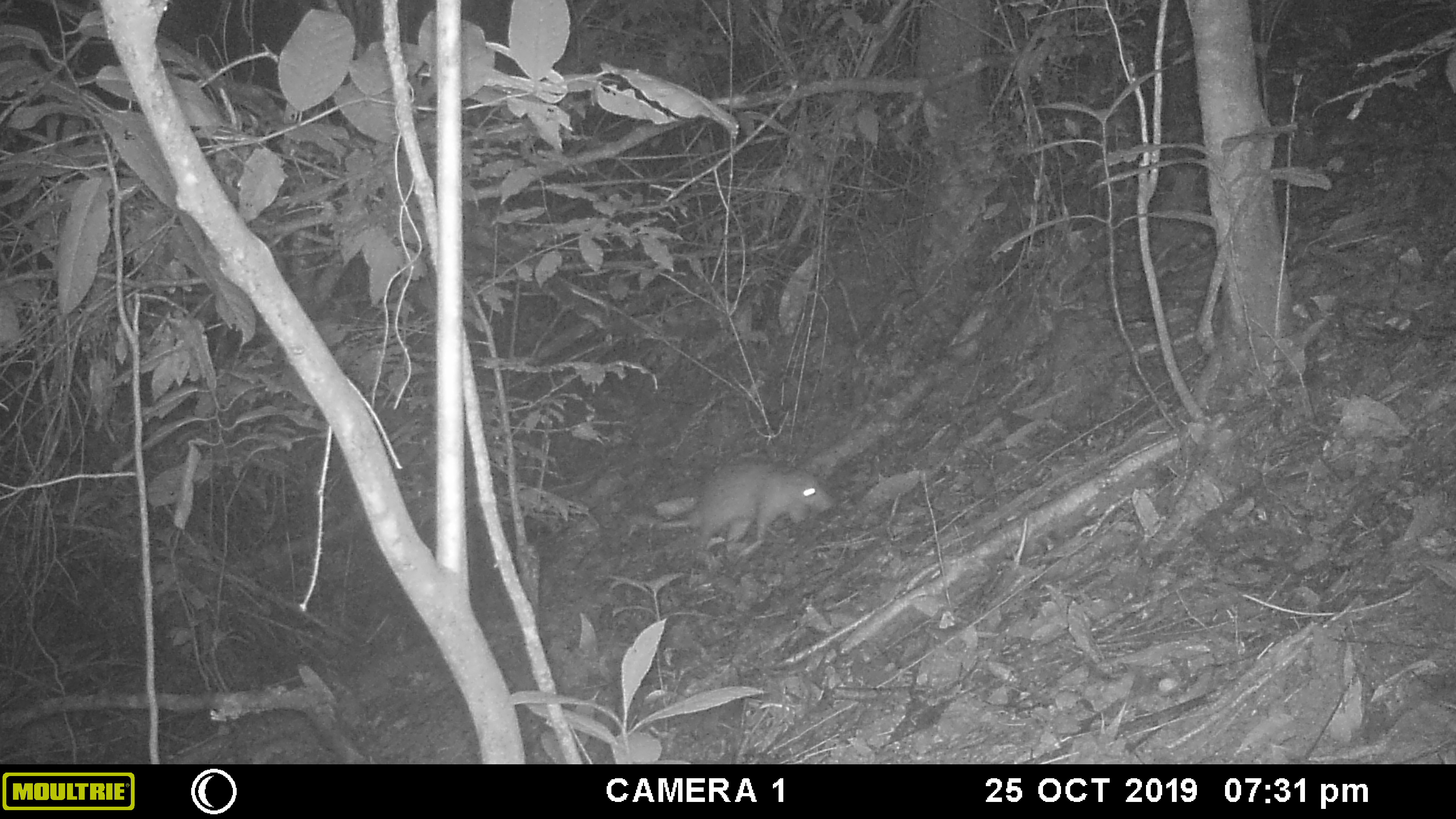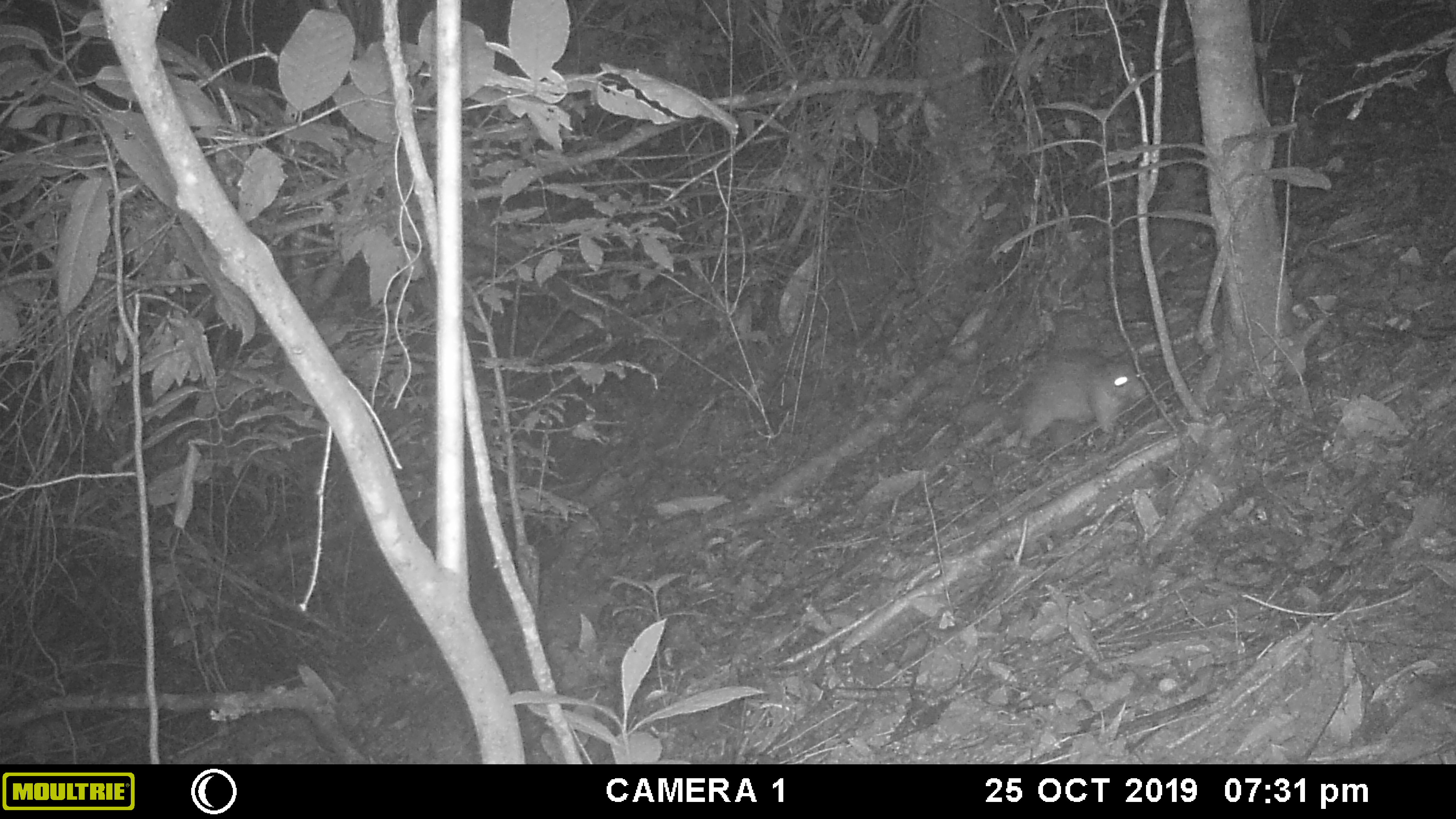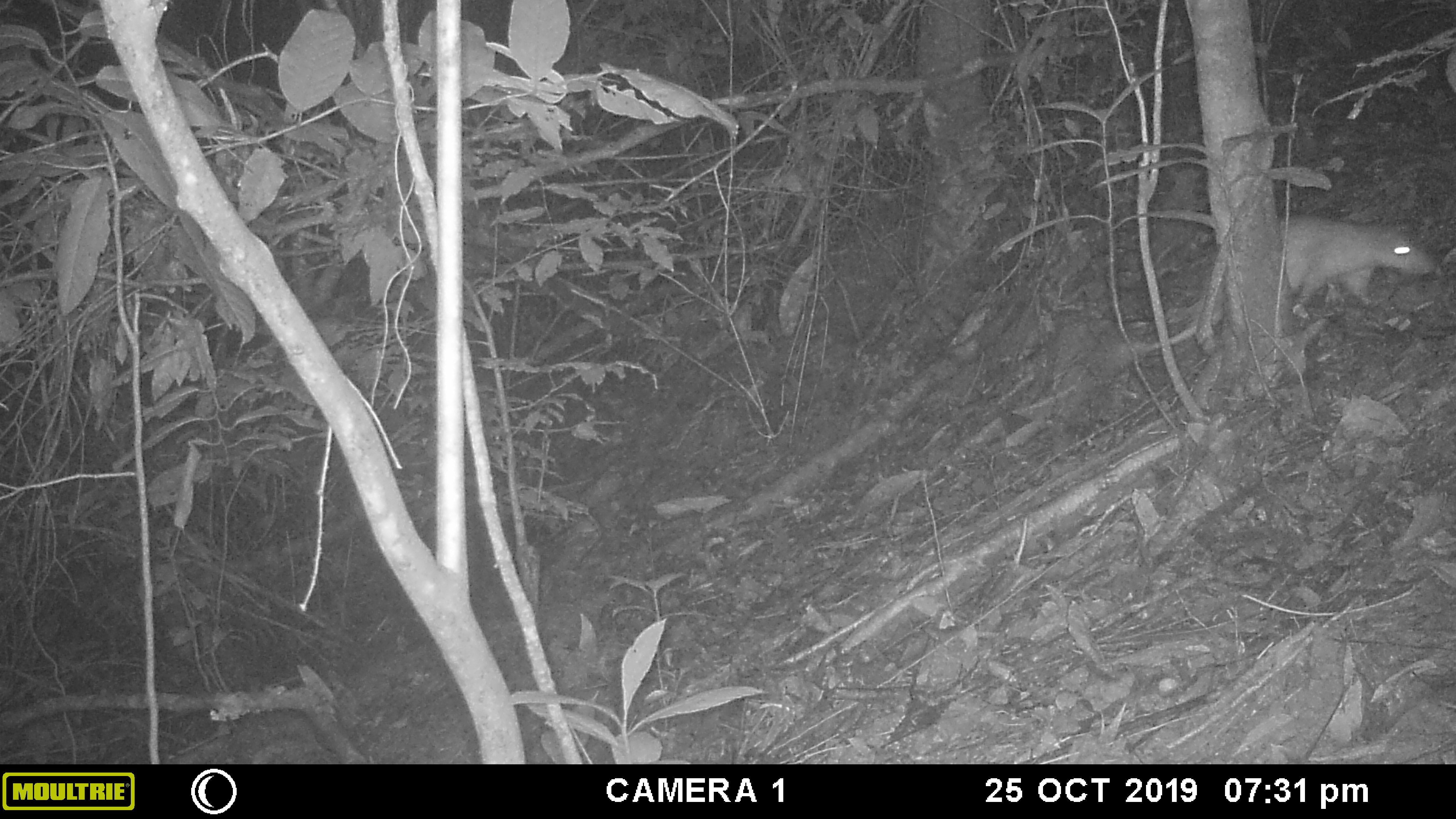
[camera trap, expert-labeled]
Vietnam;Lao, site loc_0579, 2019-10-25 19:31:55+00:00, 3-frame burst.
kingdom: Animalia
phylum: Chordata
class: Mammalia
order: Rodentia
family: Hystricidae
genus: Atherurus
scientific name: Atherurus macrourus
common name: asiatic brush-tailed porcupine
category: asiatic brush tailed porcupine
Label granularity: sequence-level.